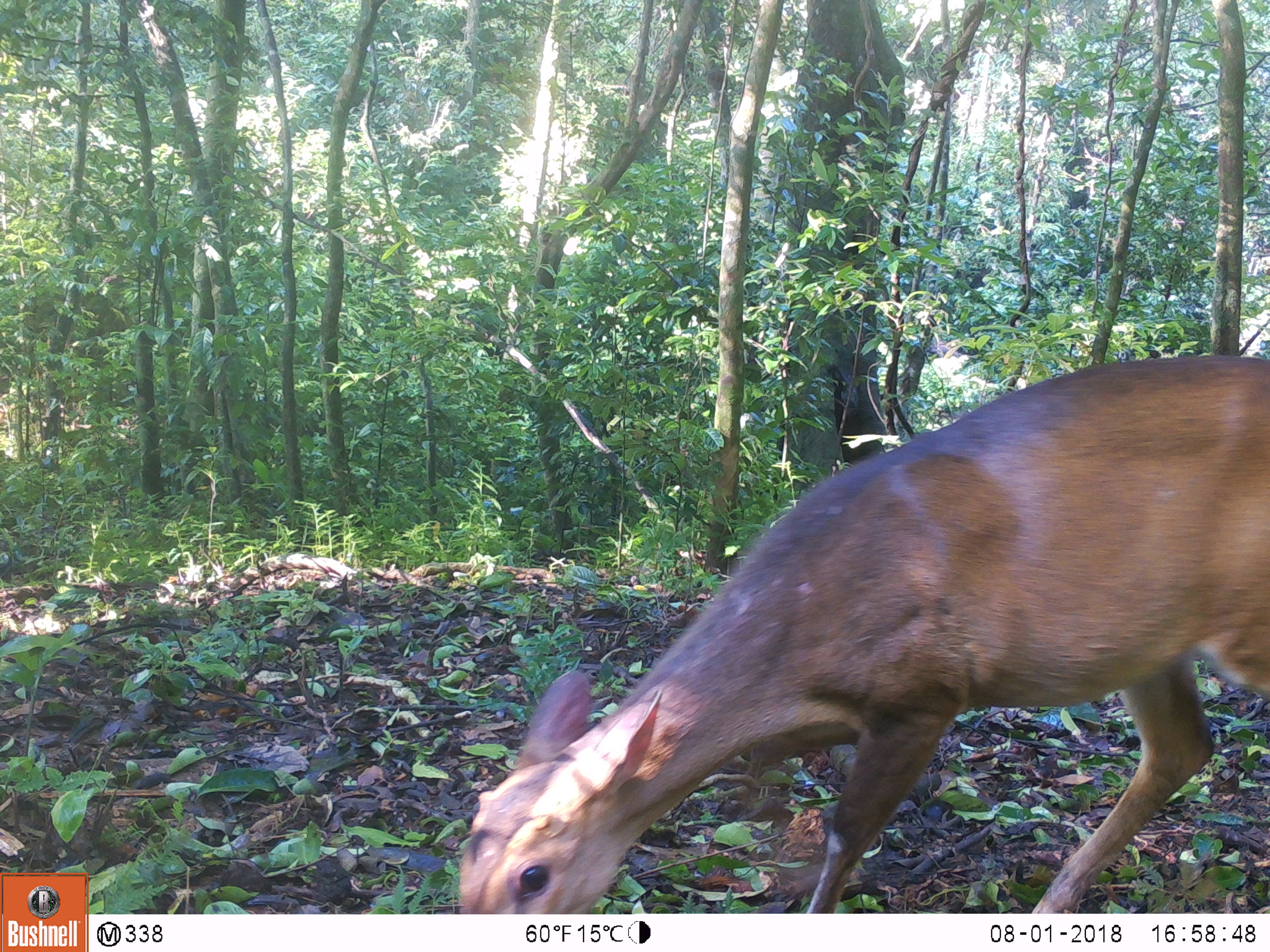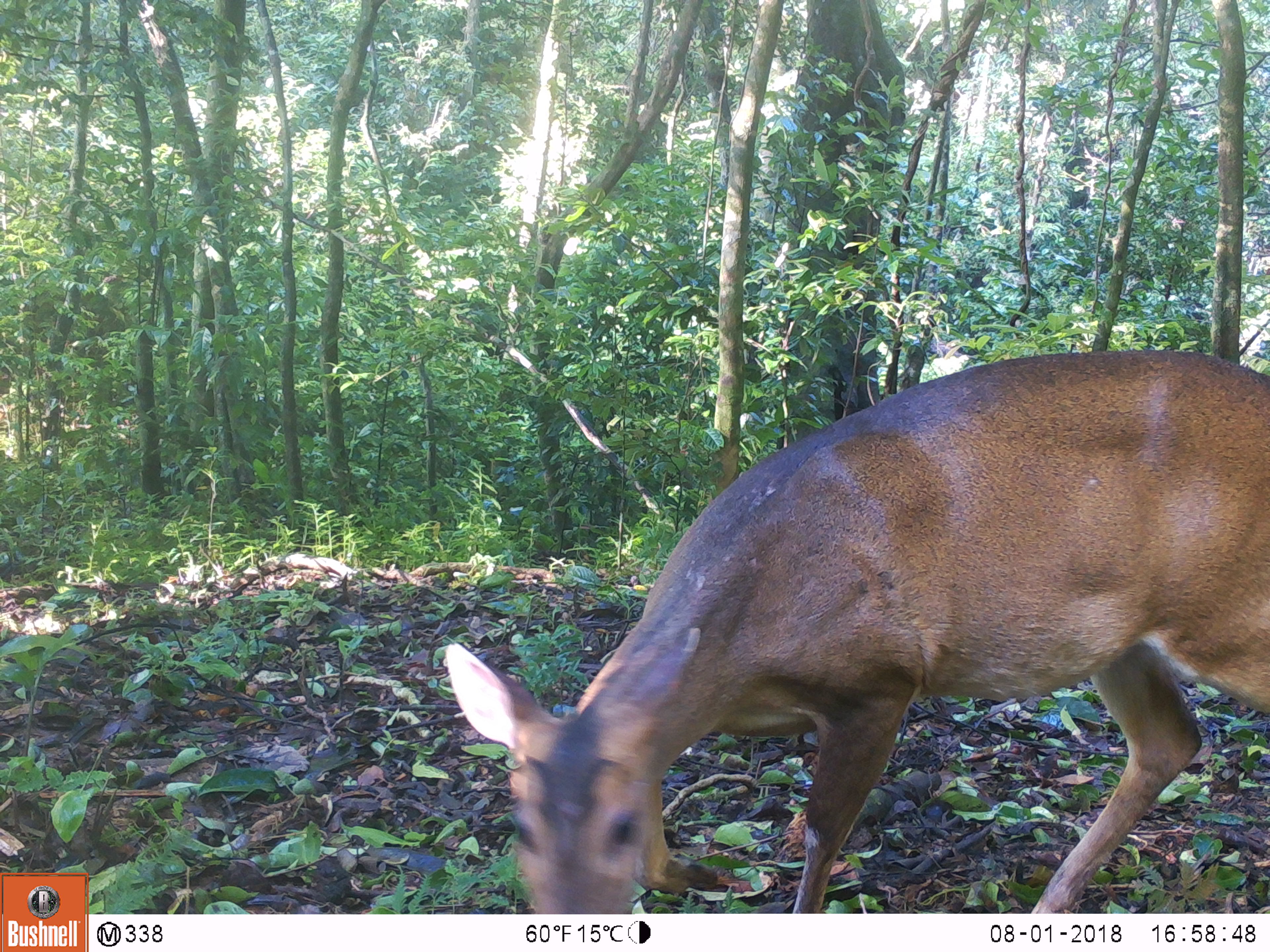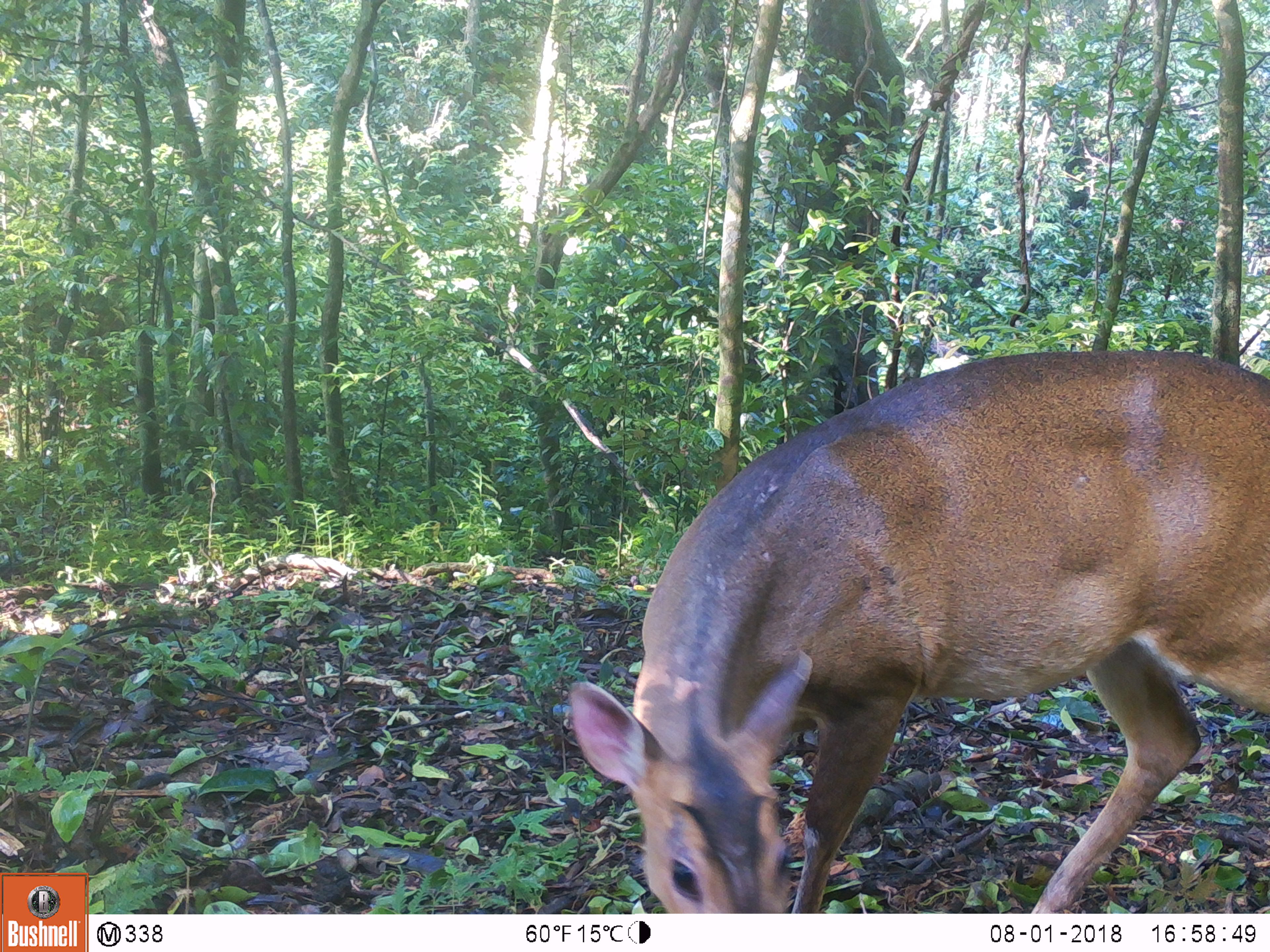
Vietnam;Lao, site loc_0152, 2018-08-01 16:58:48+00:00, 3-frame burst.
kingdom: Animalia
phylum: Chordata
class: Mammalia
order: Artiodactyla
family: Cervidae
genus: Muntiacus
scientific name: Muntiacus vuquangensis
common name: large-antlered muntjac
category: large antlered muntjac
Large antlered muntjac (large-antlered muntjac) (Muntiacus vuquangensis). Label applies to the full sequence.